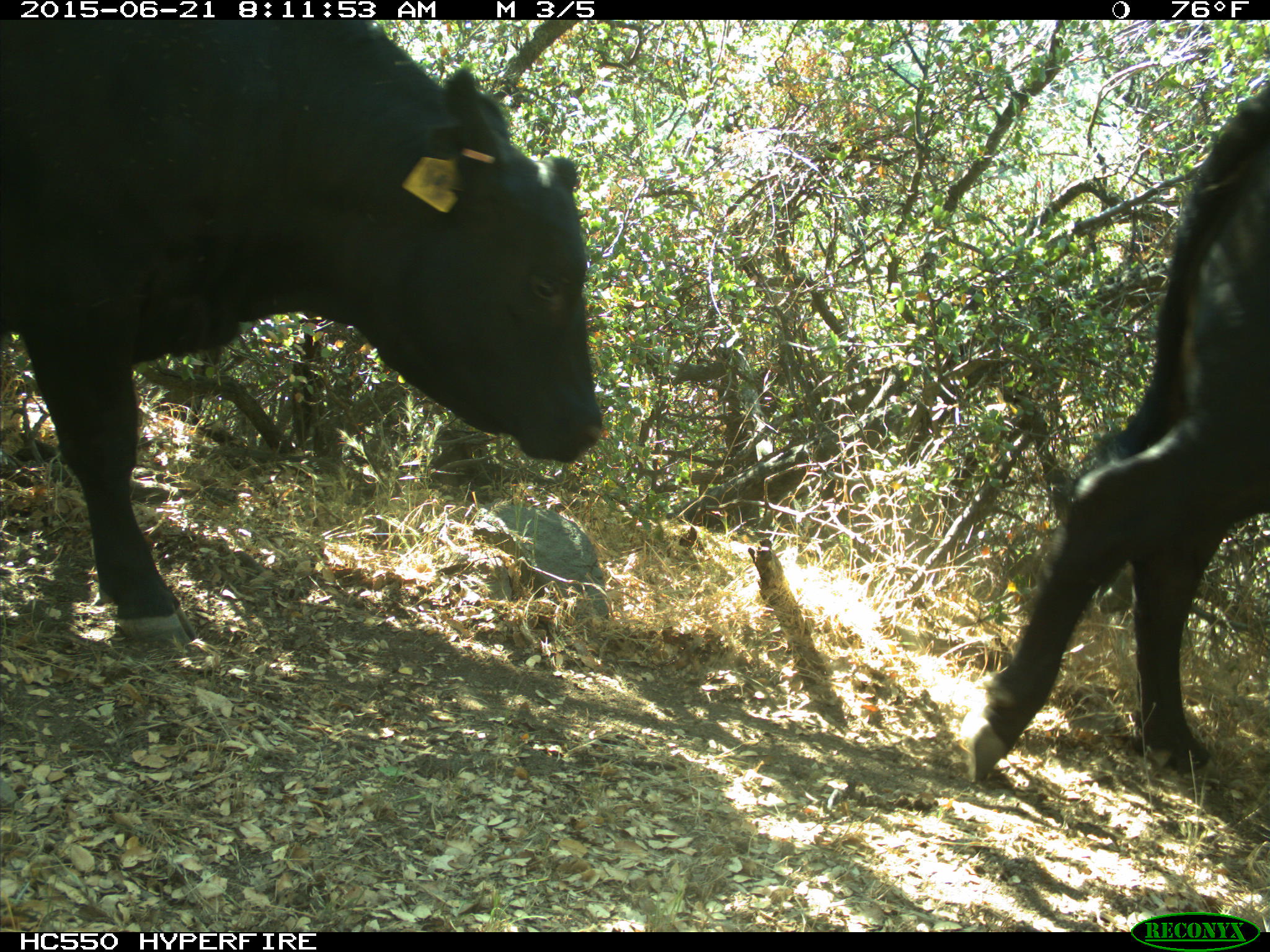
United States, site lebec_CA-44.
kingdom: Animalia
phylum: Chordata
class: Mammalia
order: Artiodactyla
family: Bovidae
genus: Bos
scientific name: Bos taurus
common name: domestic cow